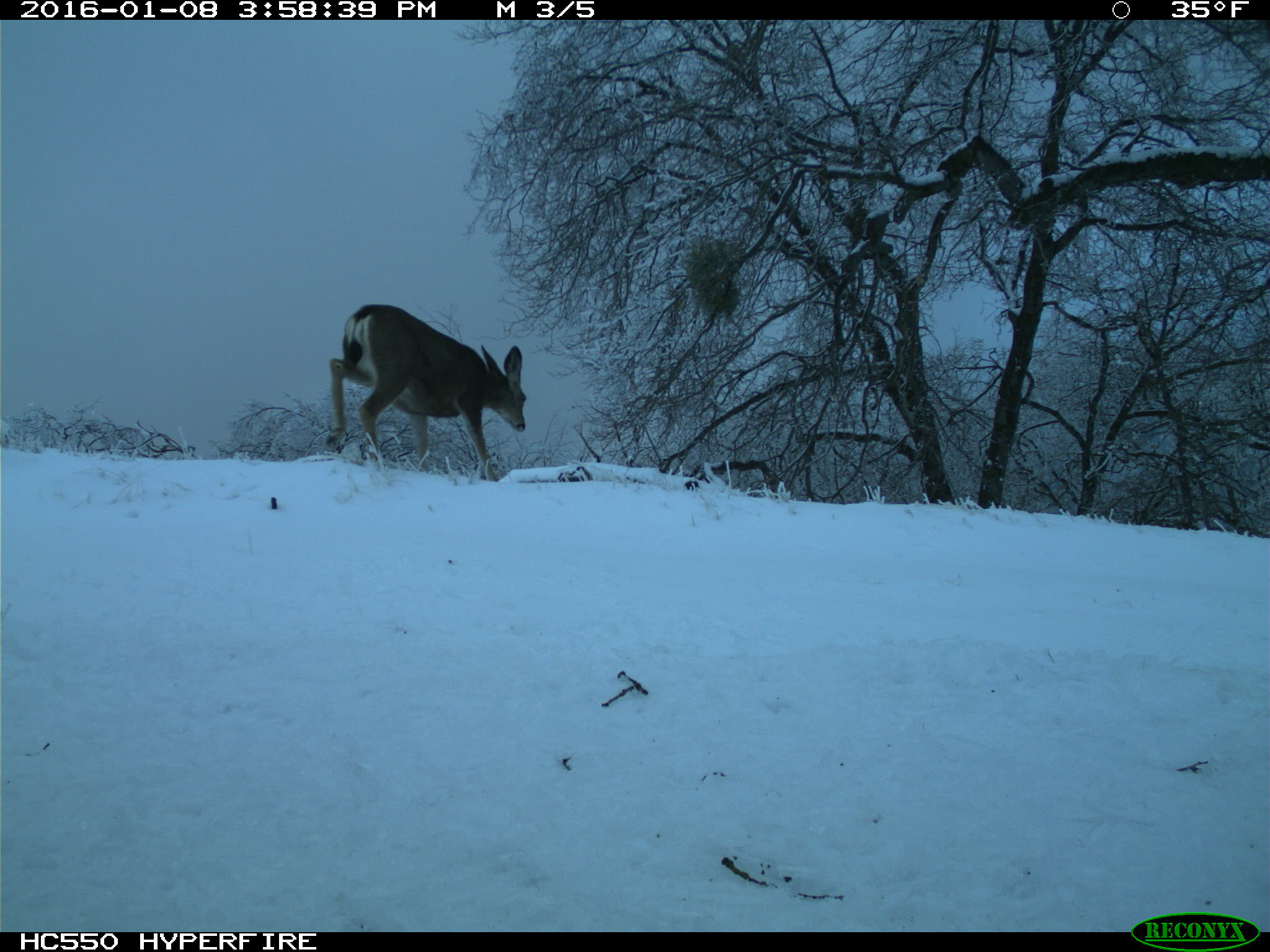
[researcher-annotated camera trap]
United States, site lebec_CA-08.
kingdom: Animalia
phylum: Chordata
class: Mammalia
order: Artiodactyla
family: Cervidae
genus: Odocoileus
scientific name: Odocoileus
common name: deer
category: unidentified deer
Unidentified deer (deer) (Odocoileus).